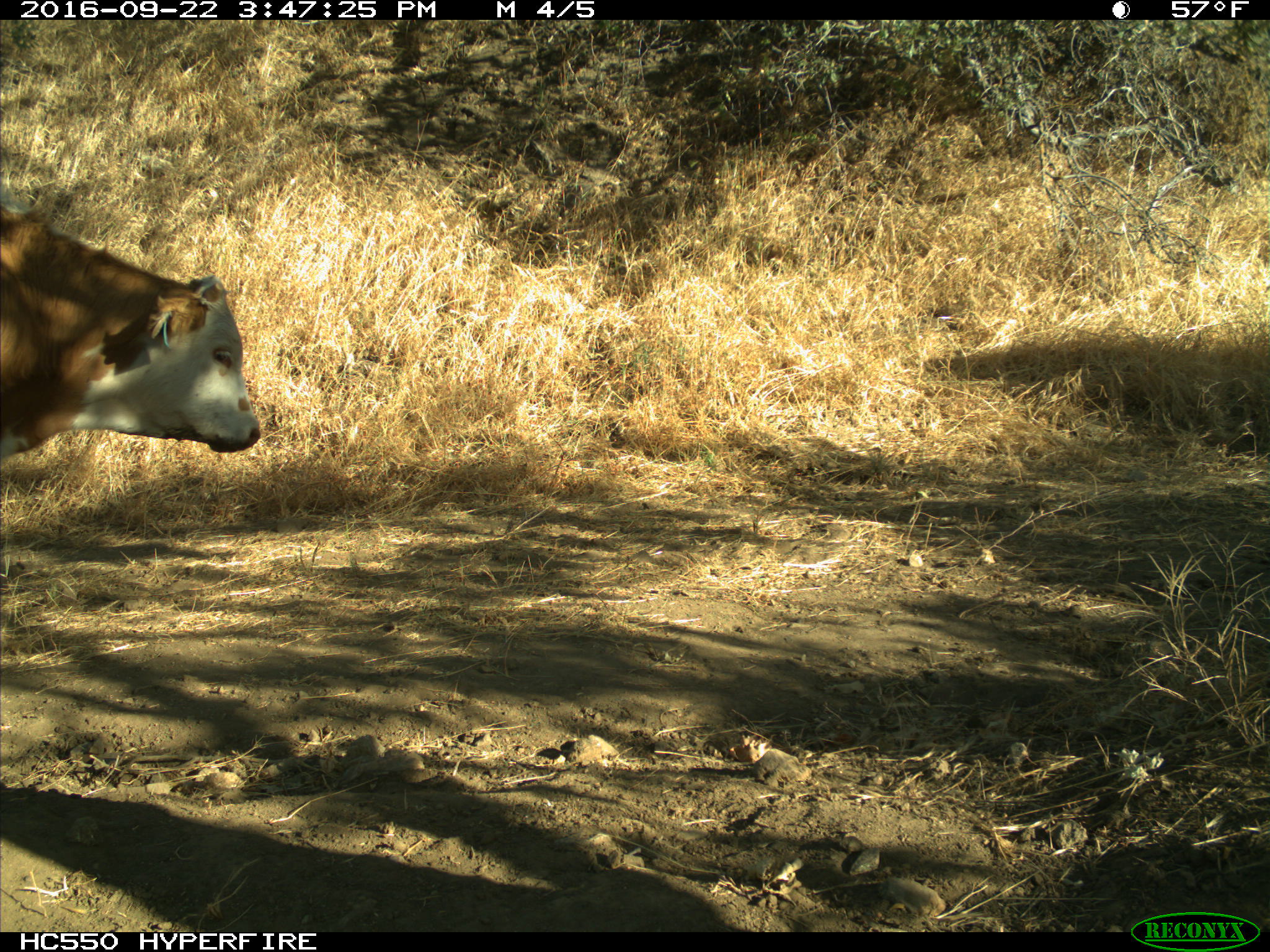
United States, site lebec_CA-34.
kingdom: Animalia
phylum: Chordata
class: Mammalia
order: Artiodactyla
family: Bovidae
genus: Bos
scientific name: Bos taurus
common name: domestic cow